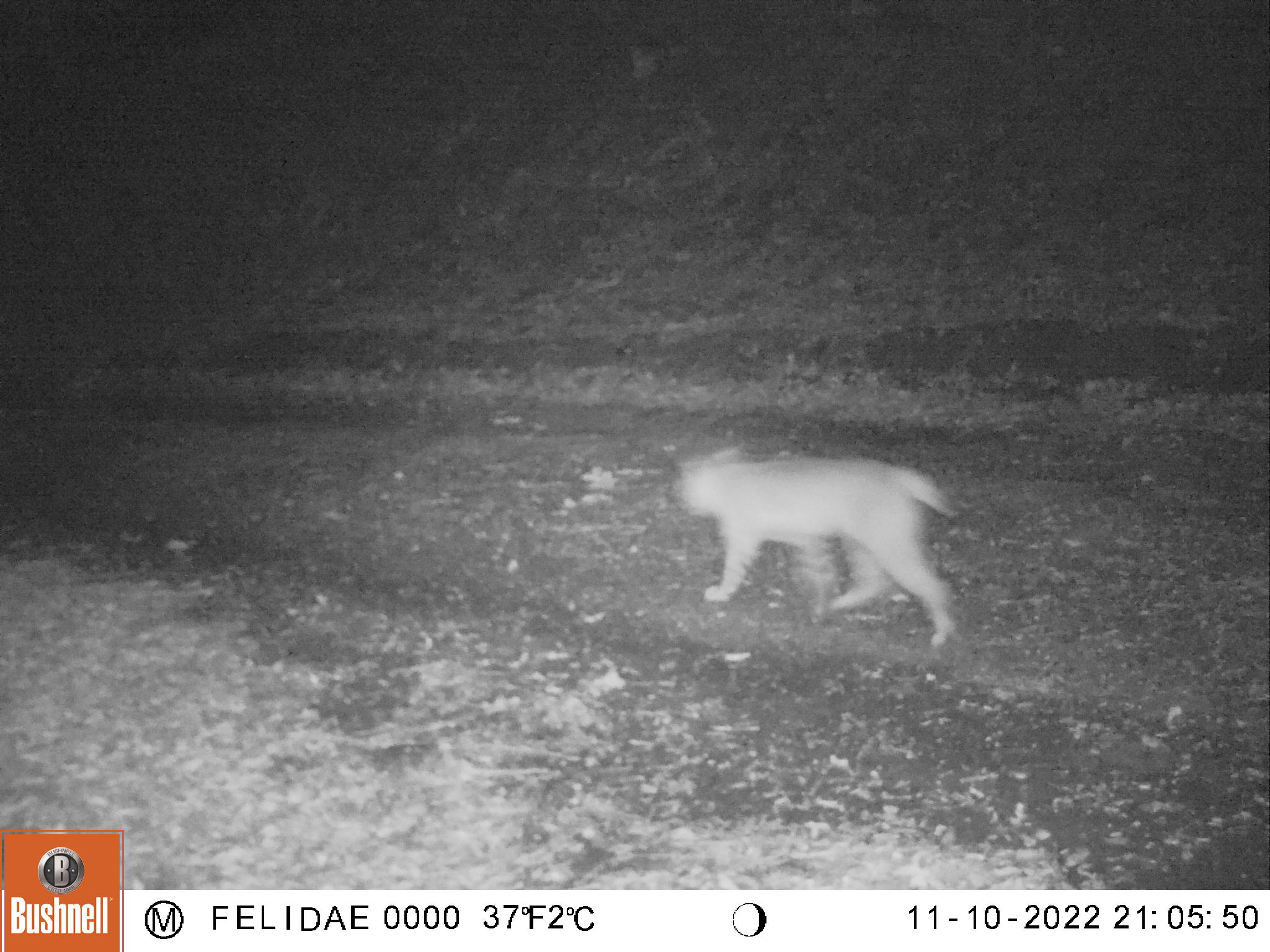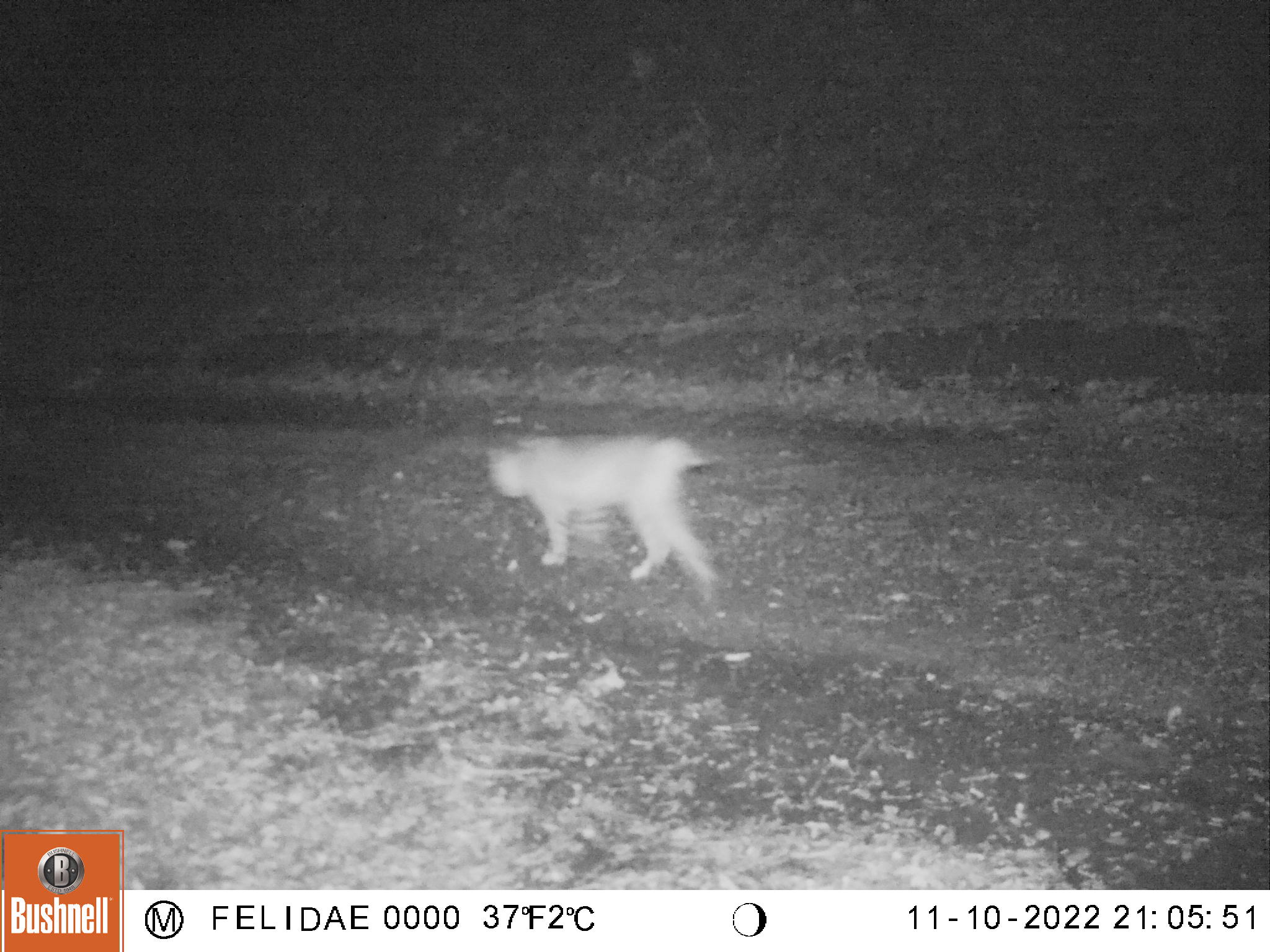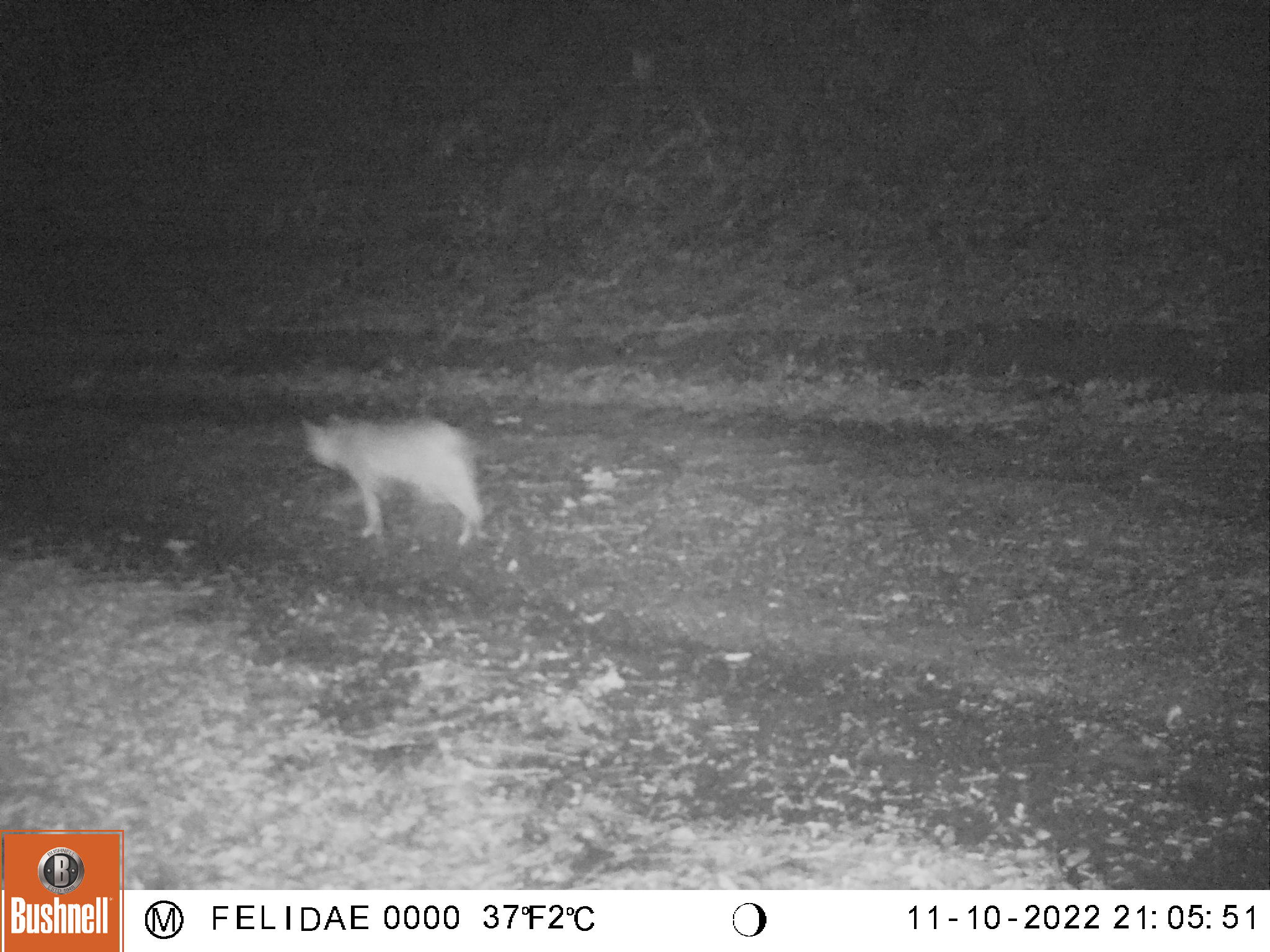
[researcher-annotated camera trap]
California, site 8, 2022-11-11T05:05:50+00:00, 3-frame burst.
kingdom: Animalia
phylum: Chordata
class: Mammalia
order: Carnivora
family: Felidae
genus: Lynx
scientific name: Lynx rufus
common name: bobcat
Bobcat (Lynx rufus).